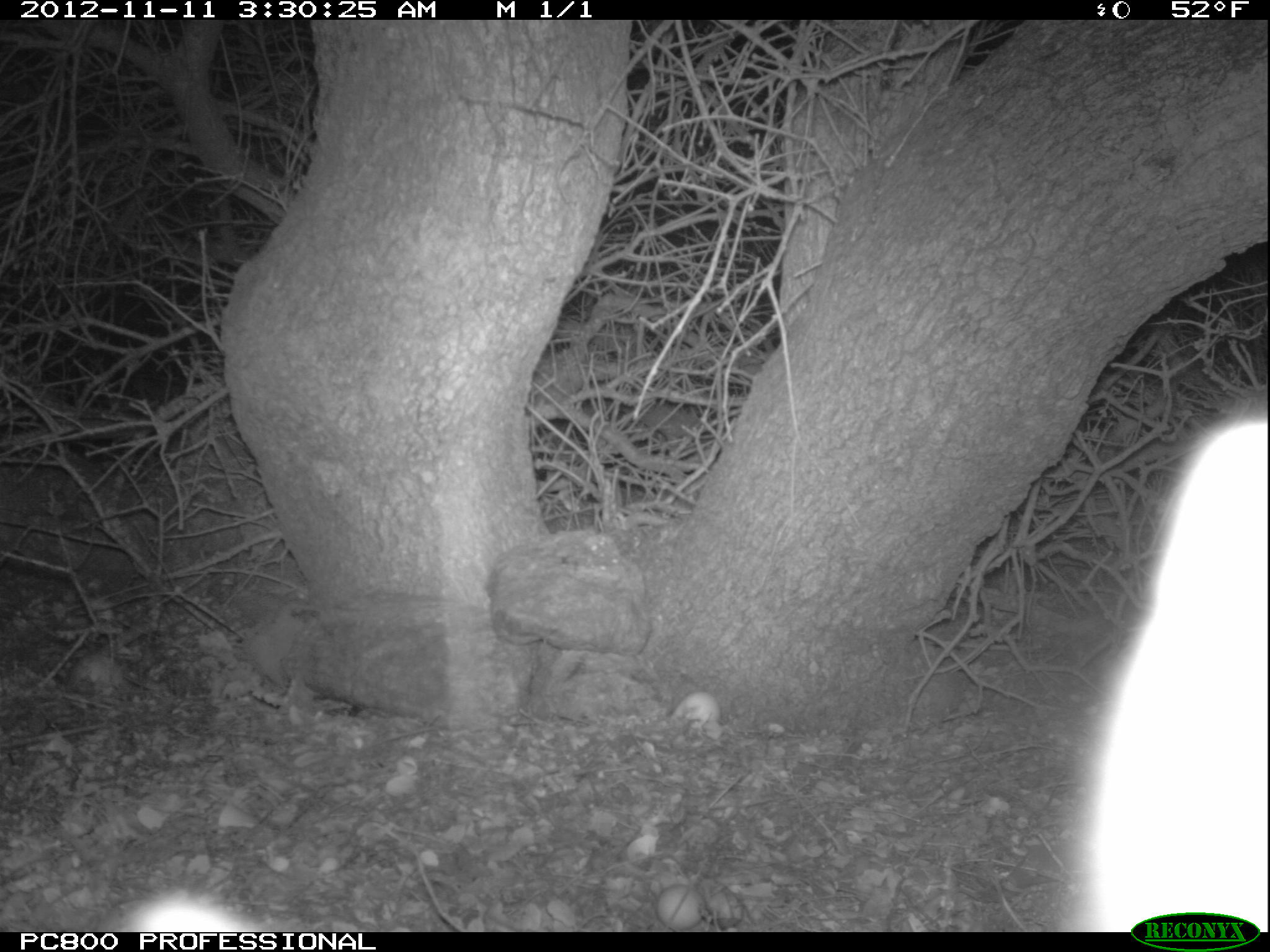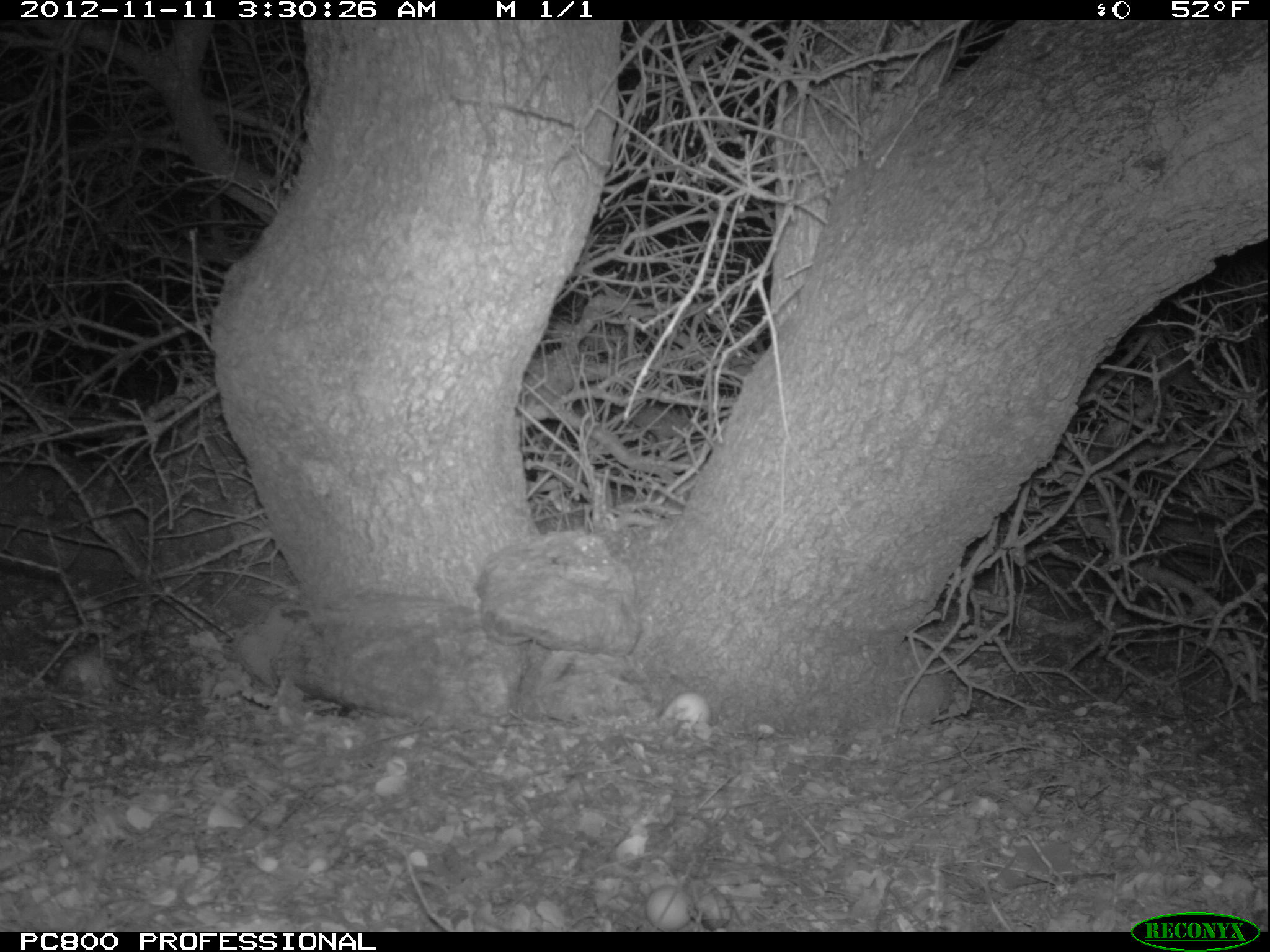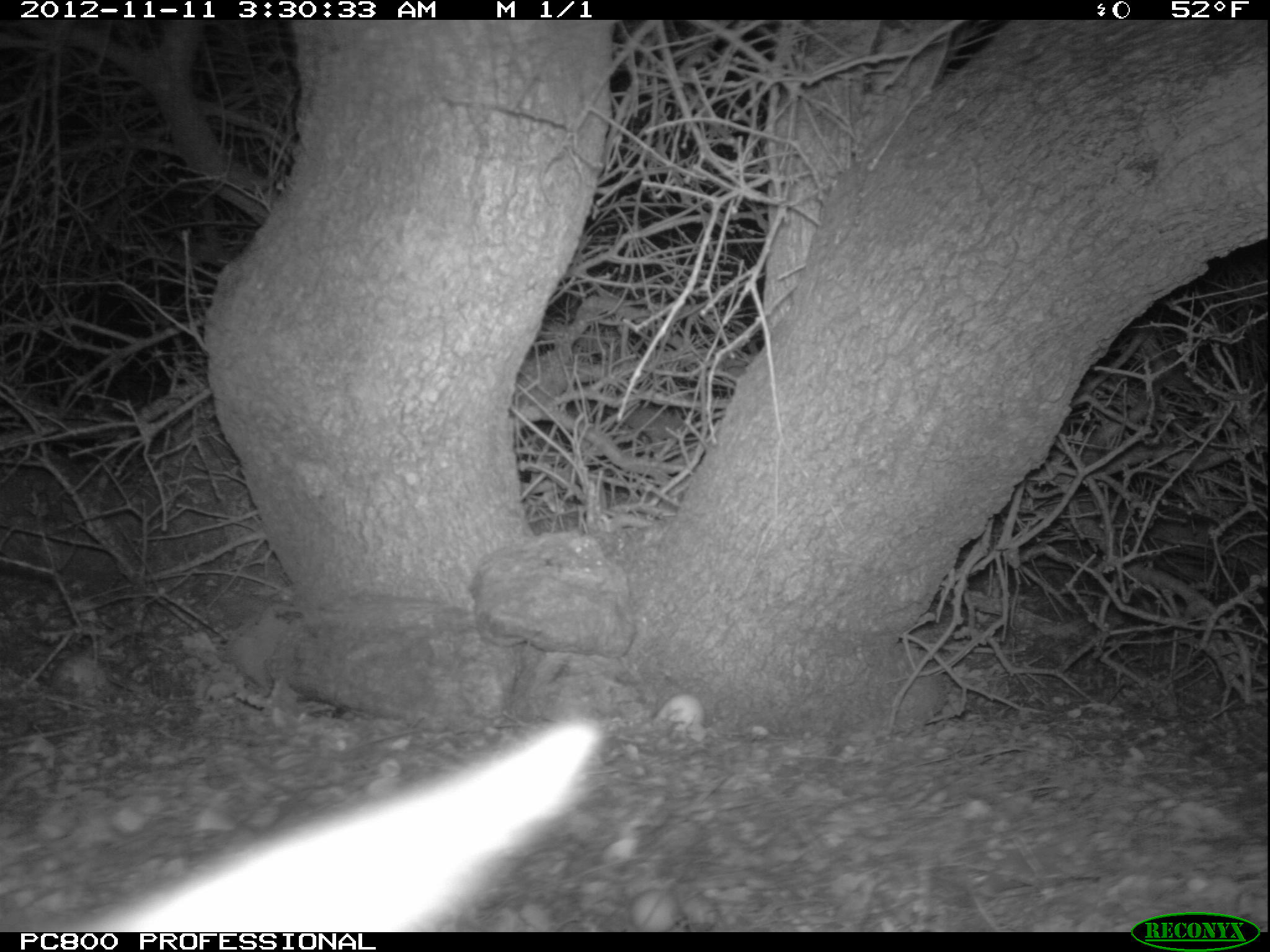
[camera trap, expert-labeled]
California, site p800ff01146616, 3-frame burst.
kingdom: Animalia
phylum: Chordata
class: Mammalia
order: Carnivora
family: Canidae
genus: Urocyon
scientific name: Urocyon littoralis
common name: island fox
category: fox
Fox (island fox) (Urocyon littoralis).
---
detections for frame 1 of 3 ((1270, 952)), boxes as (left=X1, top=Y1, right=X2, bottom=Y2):
fox: (left=1058, top=421, right=1269, bottom=931)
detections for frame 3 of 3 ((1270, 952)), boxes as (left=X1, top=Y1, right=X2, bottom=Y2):
fox: (left=69, top=713, right=605, bottom=931)